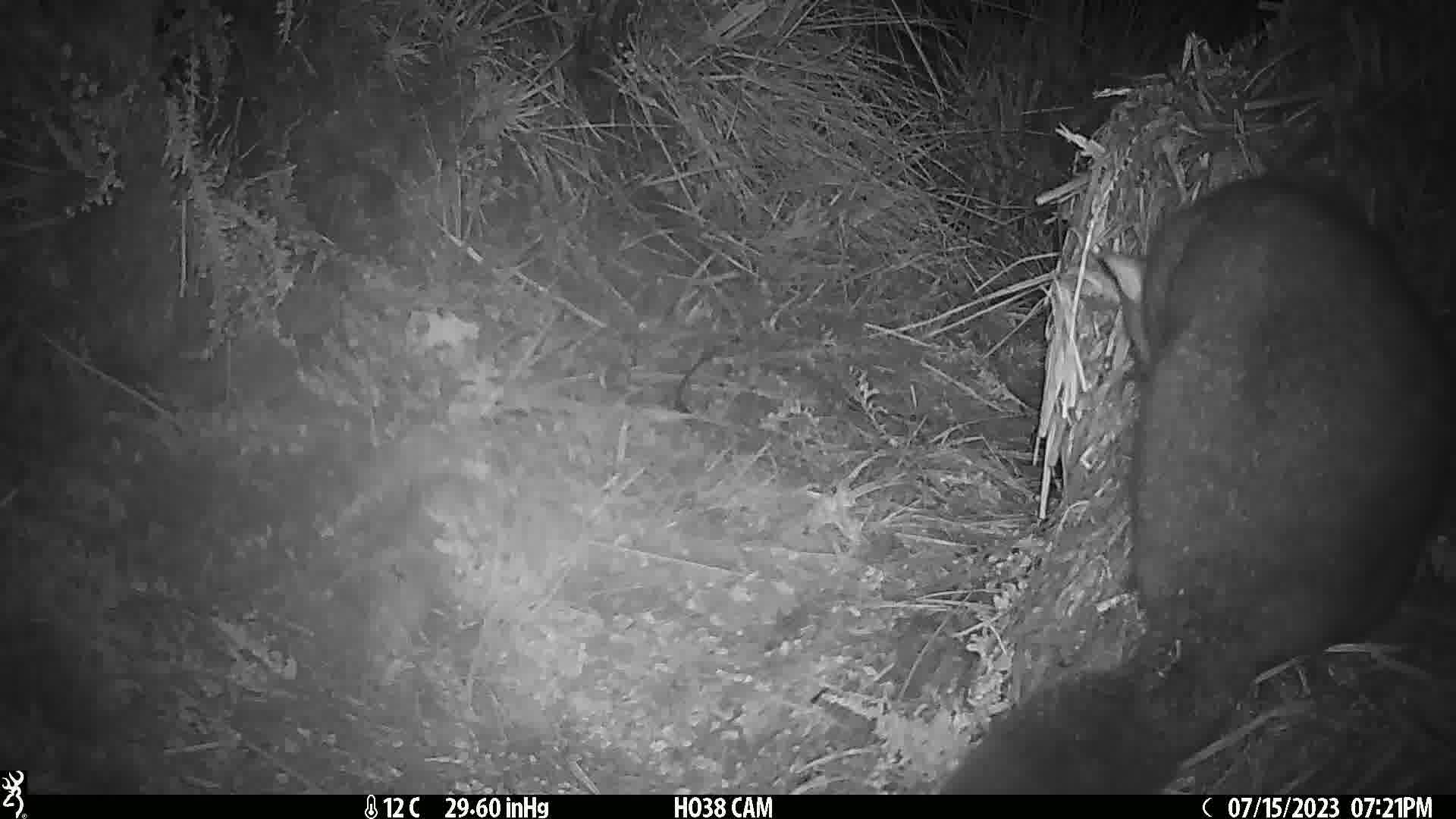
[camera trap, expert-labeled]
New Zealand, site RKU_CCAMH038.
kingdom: Animalia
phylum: Chordata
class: Mammalia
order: Diprotodontia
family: Phalangeridae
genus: Trichosurus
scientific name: Trichosurus vulpecula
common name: common brushtail possum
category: possum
Possum (common brushtail possum) (Trichosurus vulpecula).